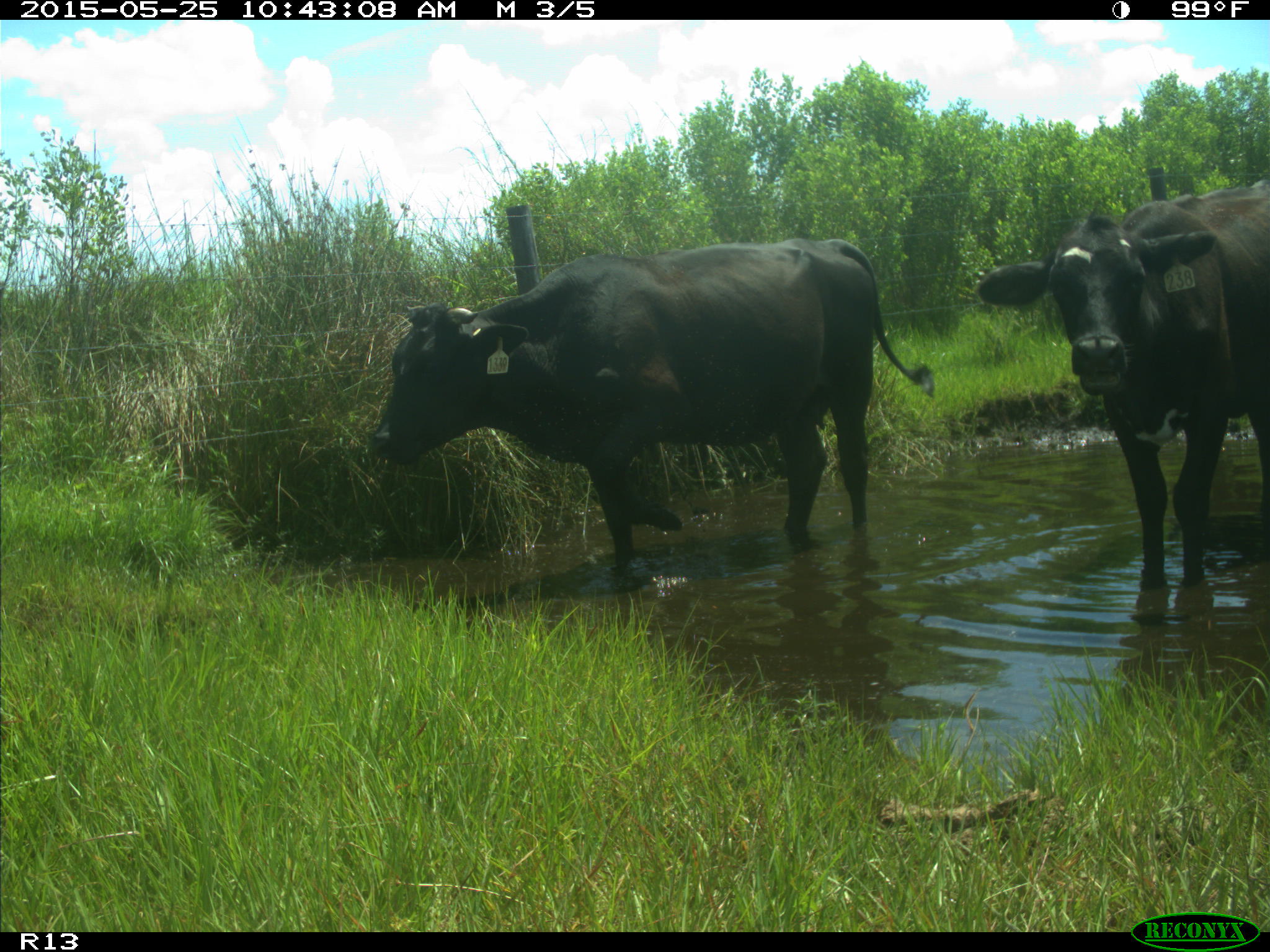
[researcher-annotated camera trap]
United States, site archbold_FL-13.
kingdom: Animalia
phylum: Chordata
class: Mammalia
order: Artiodactyla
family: Bovidae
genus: Bos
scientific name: Bos taurus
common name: domestic cow